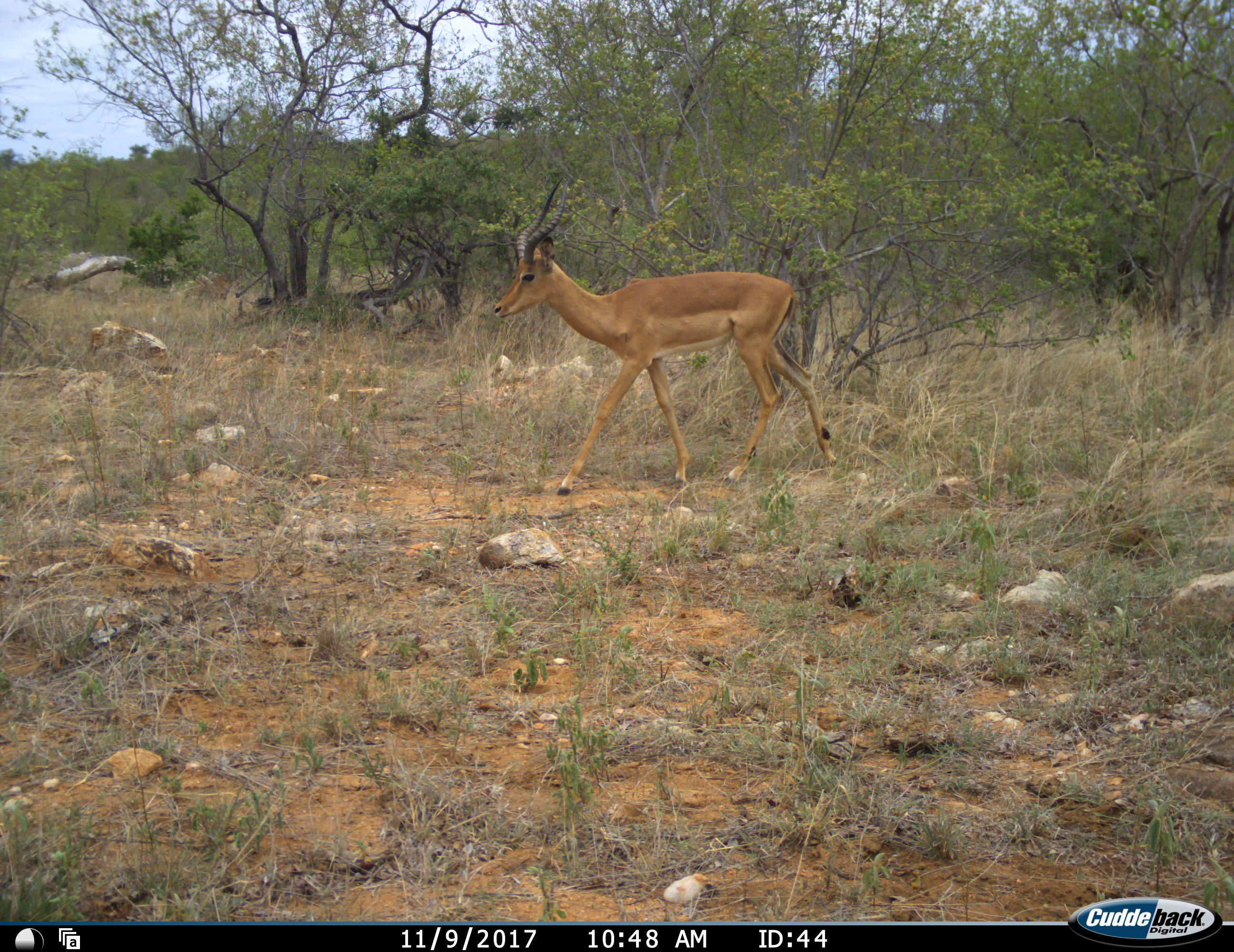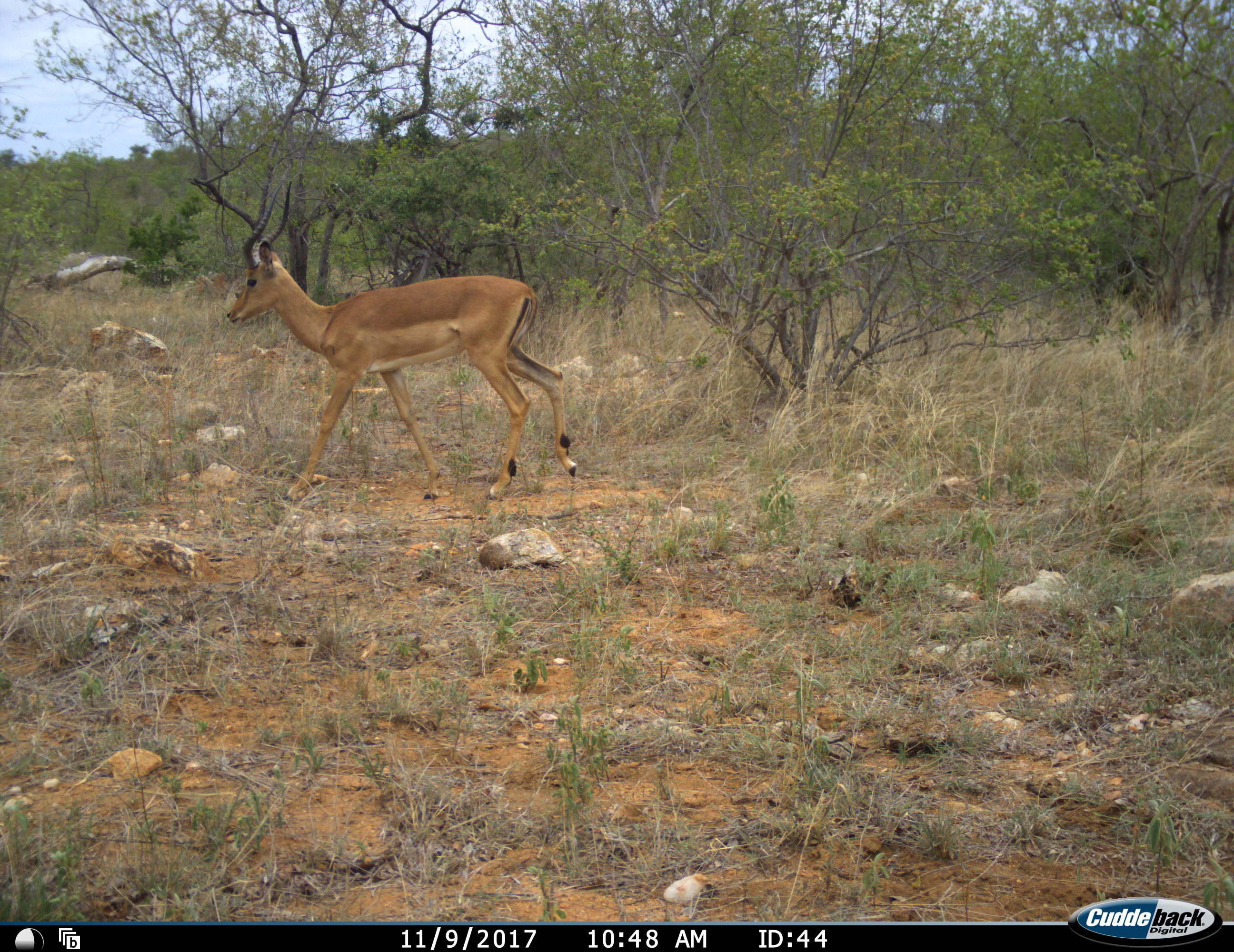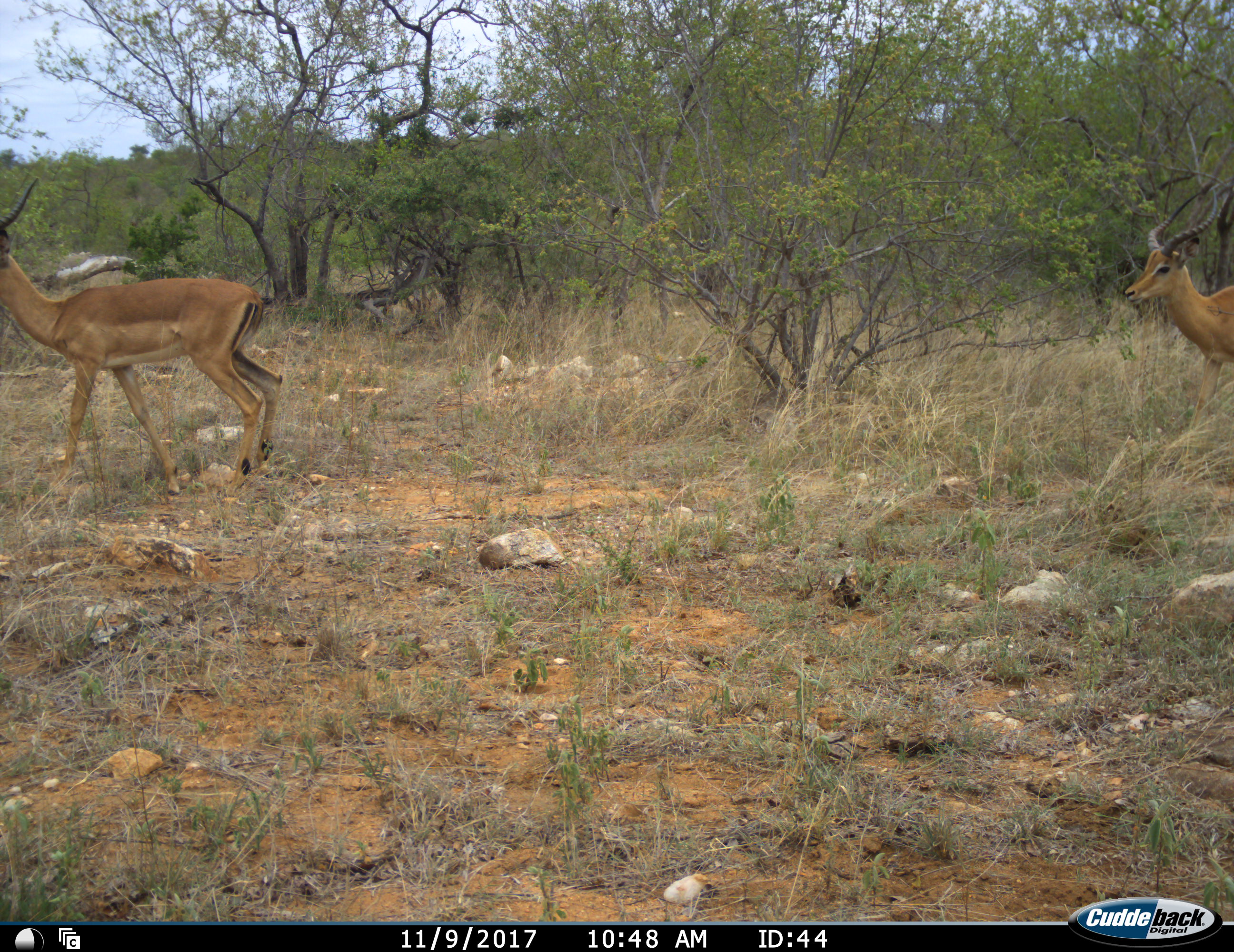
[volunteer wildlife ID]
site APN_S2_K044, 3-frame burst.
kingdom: Animalia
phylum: Chordata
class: Mammalia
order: Artiodactyla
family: Bovidae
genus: Aepyceros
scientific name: Aepyceros melampus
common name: impala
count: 2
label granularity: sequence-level